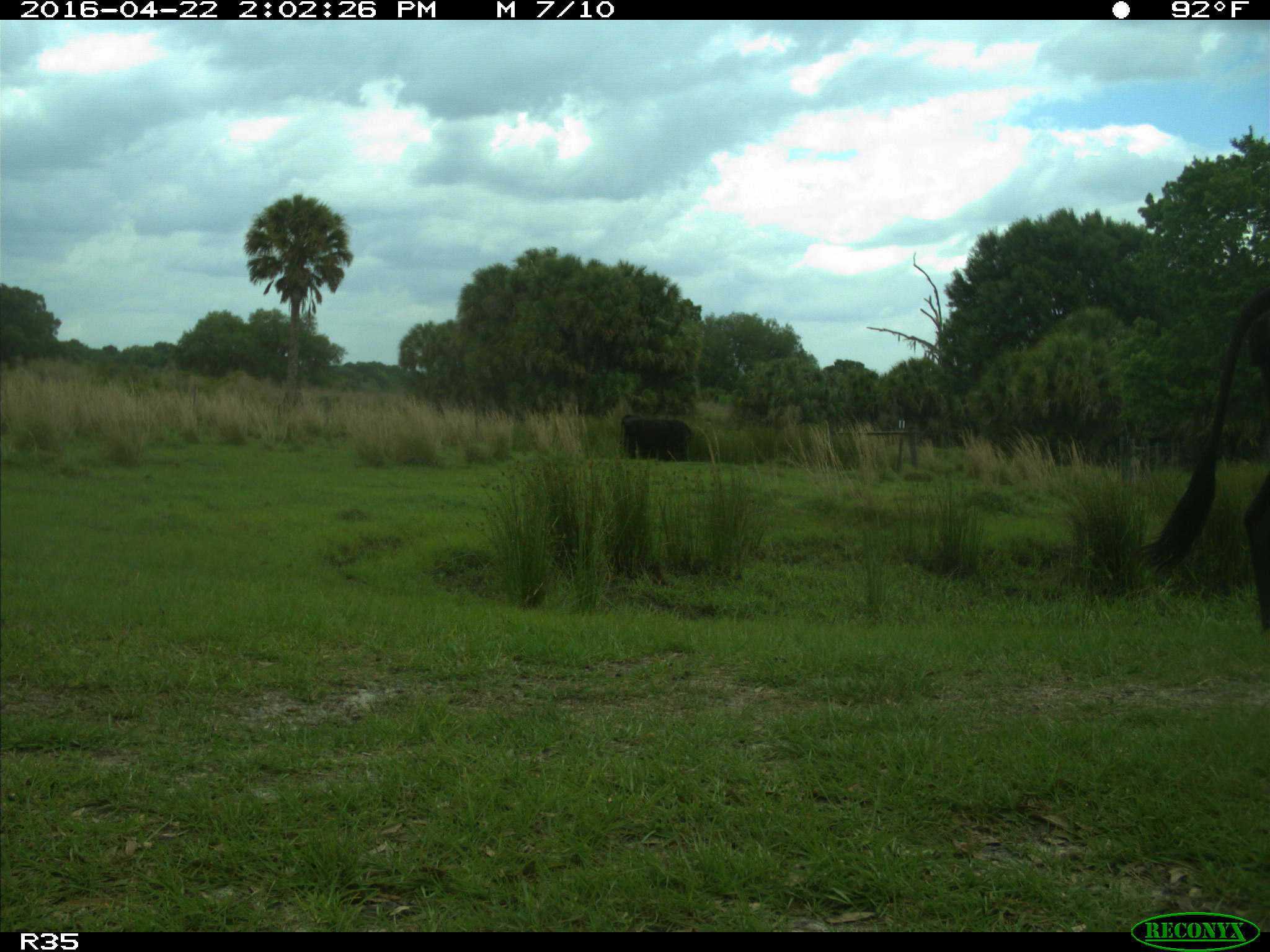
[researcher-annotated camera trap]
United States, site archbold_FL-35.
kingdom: Animalia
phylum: Chordata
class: Mammalia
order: Artiodactyla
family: Bovidae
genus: Bos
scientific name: Bos taurus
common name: domestic cow